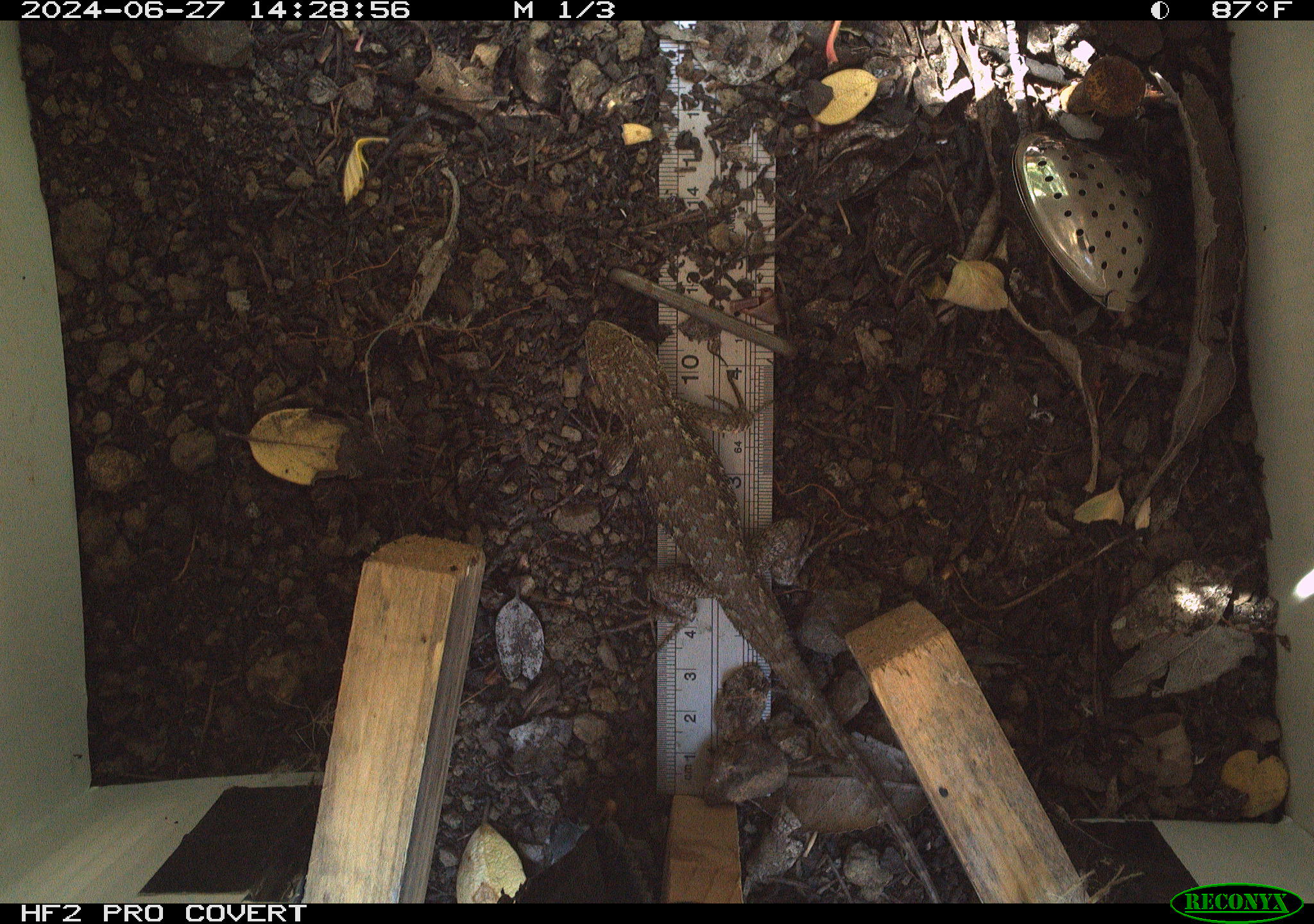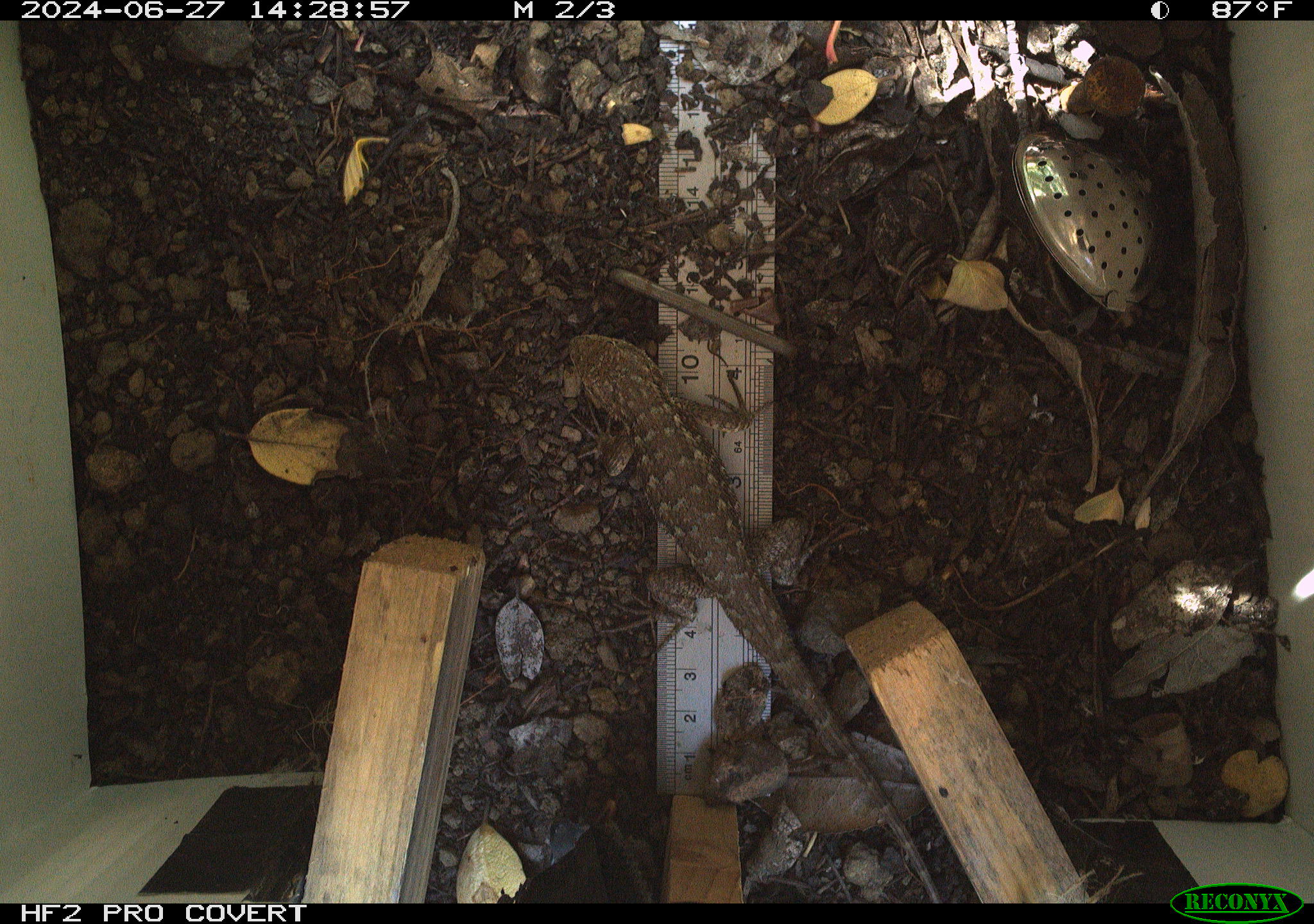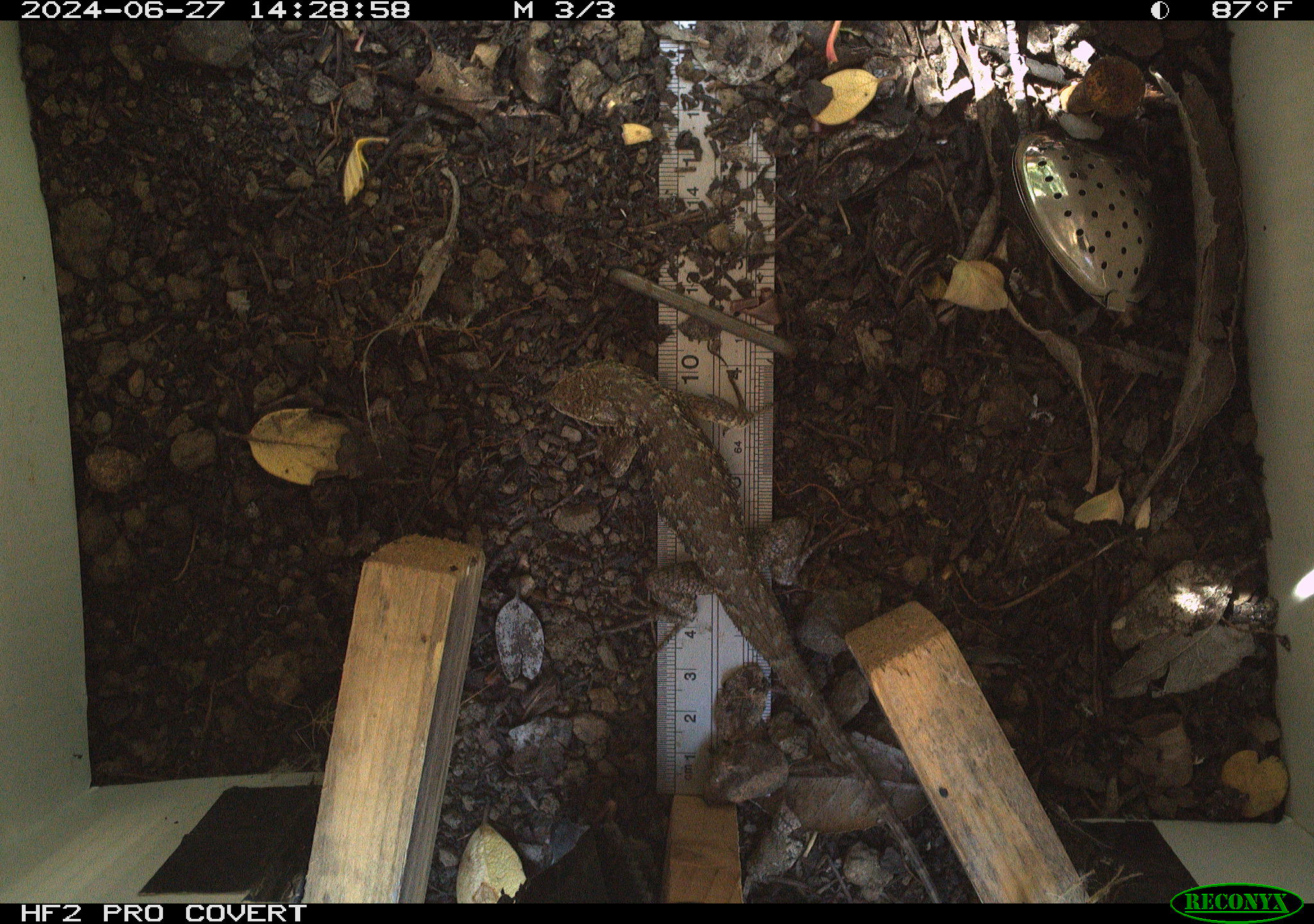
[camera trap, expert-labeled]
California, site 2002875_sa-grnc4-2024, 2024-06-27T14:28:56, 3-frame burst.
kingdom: Animalia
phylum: Chordata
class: Reptilia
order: Squamata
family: Phrynosomatidae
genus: Sceloporus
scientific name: Sceloporus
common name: spiny lizards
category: sceloporus species